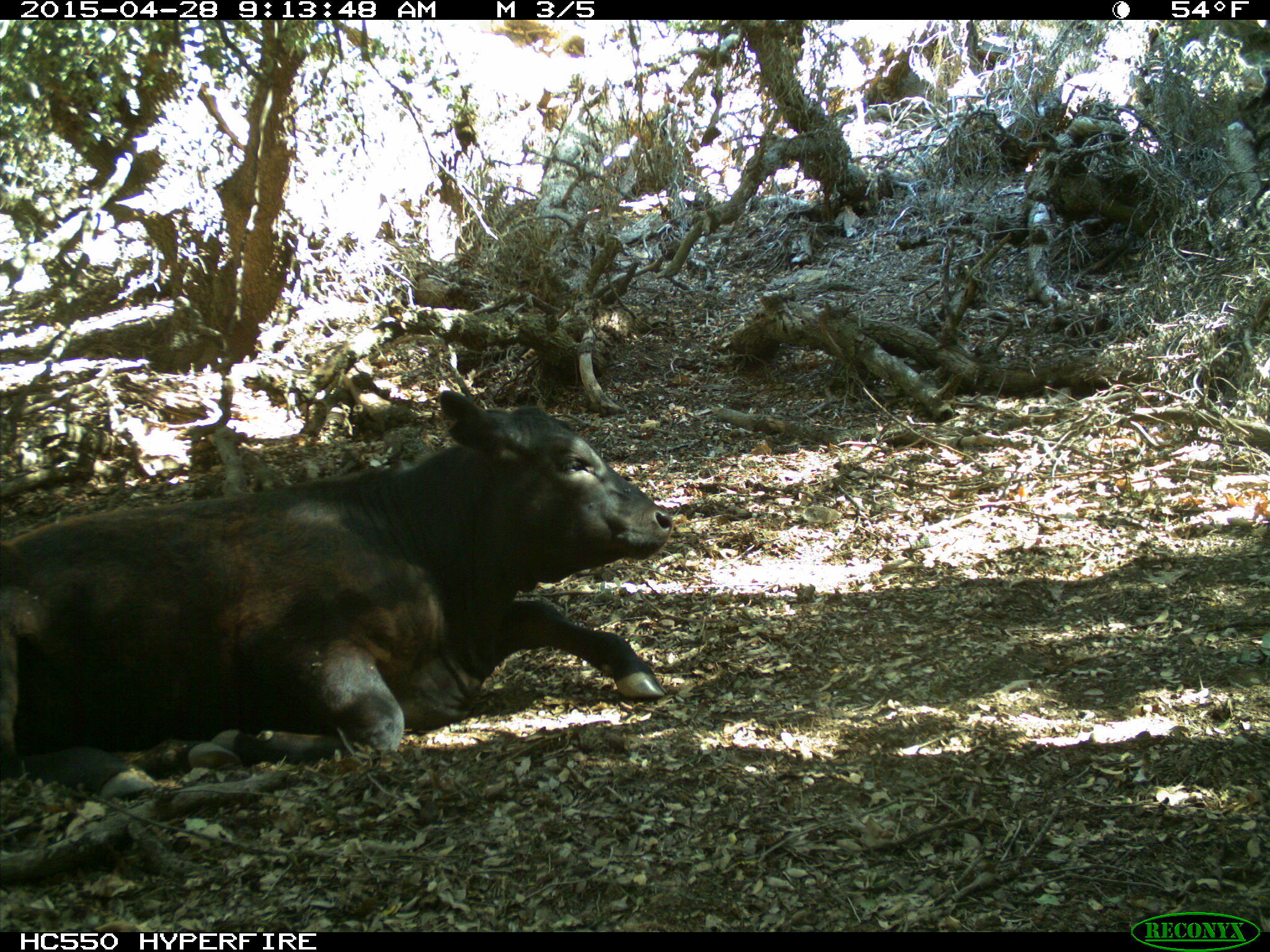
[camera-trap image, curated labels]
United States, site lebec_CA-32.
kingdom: Animalia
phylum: Chordata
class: Mammalia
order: Artiodactyla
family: Bovidae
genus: Bos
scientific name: Bos taurus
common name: domestic cow